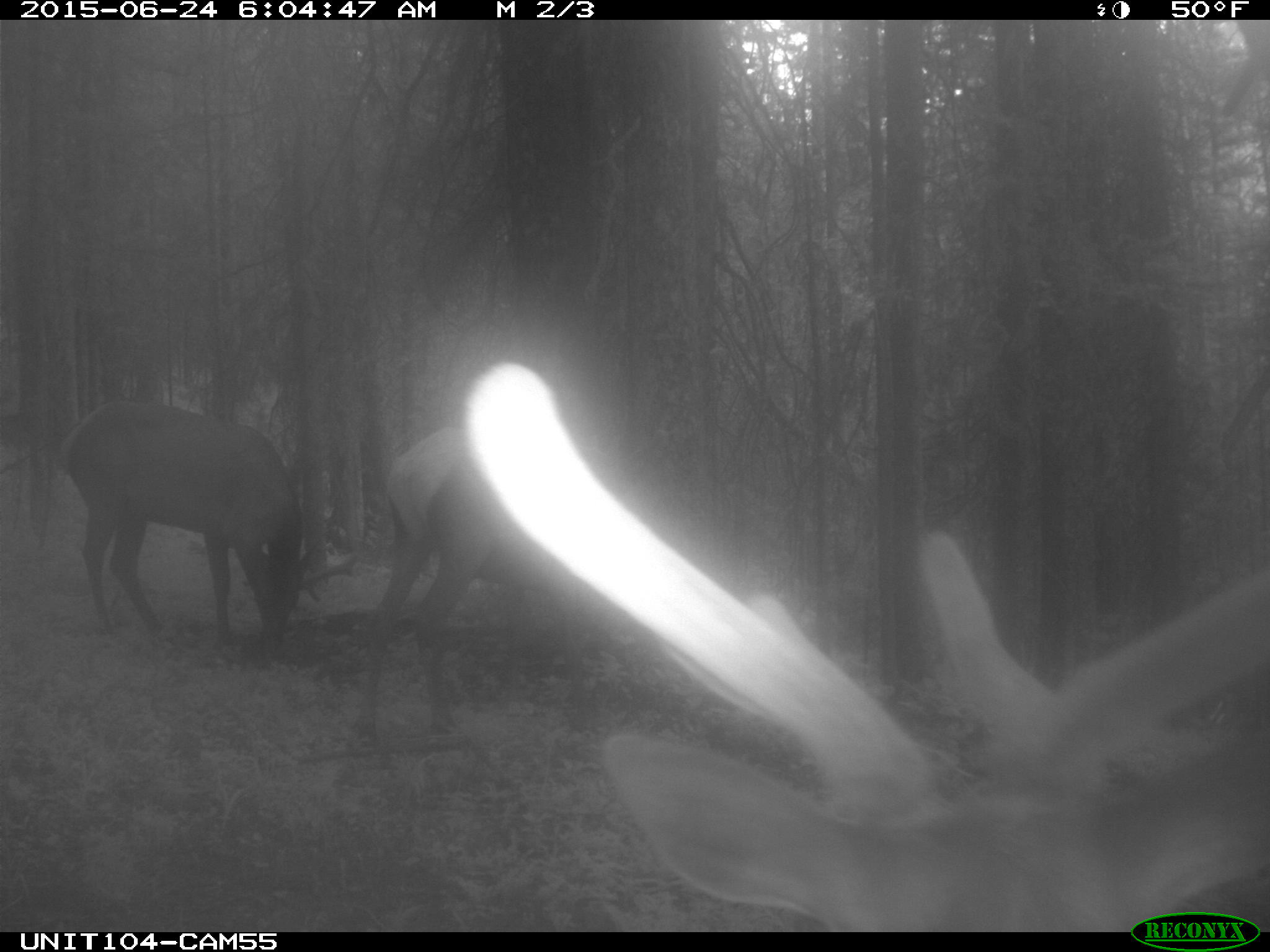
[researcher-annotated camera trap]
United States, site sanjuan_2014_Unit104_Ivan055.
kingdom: Animalia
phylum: Chordata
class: Mammalia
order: Artiodactyla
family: Cervidae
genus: Cervus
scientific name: Cervus elaphus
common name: red deer